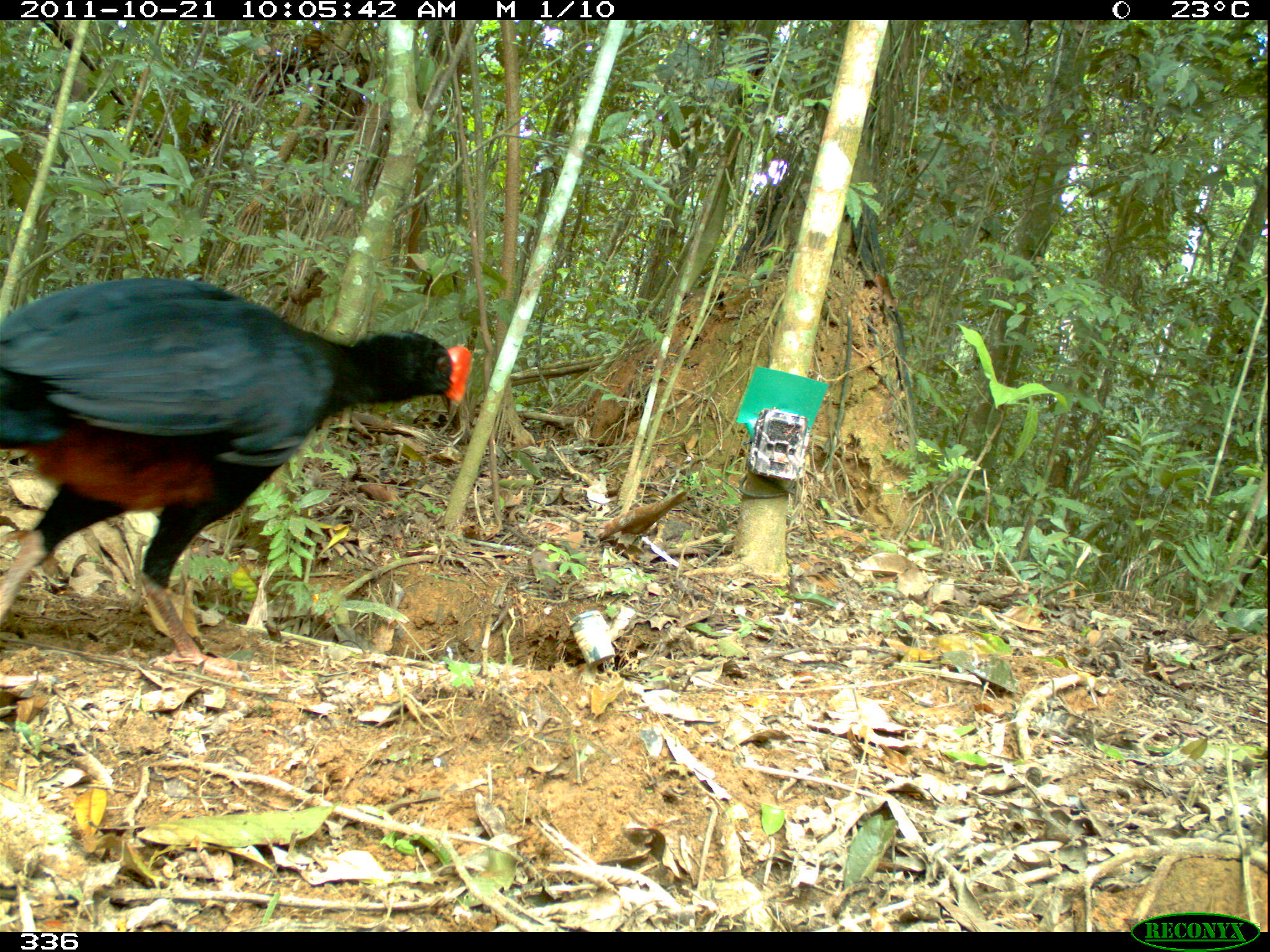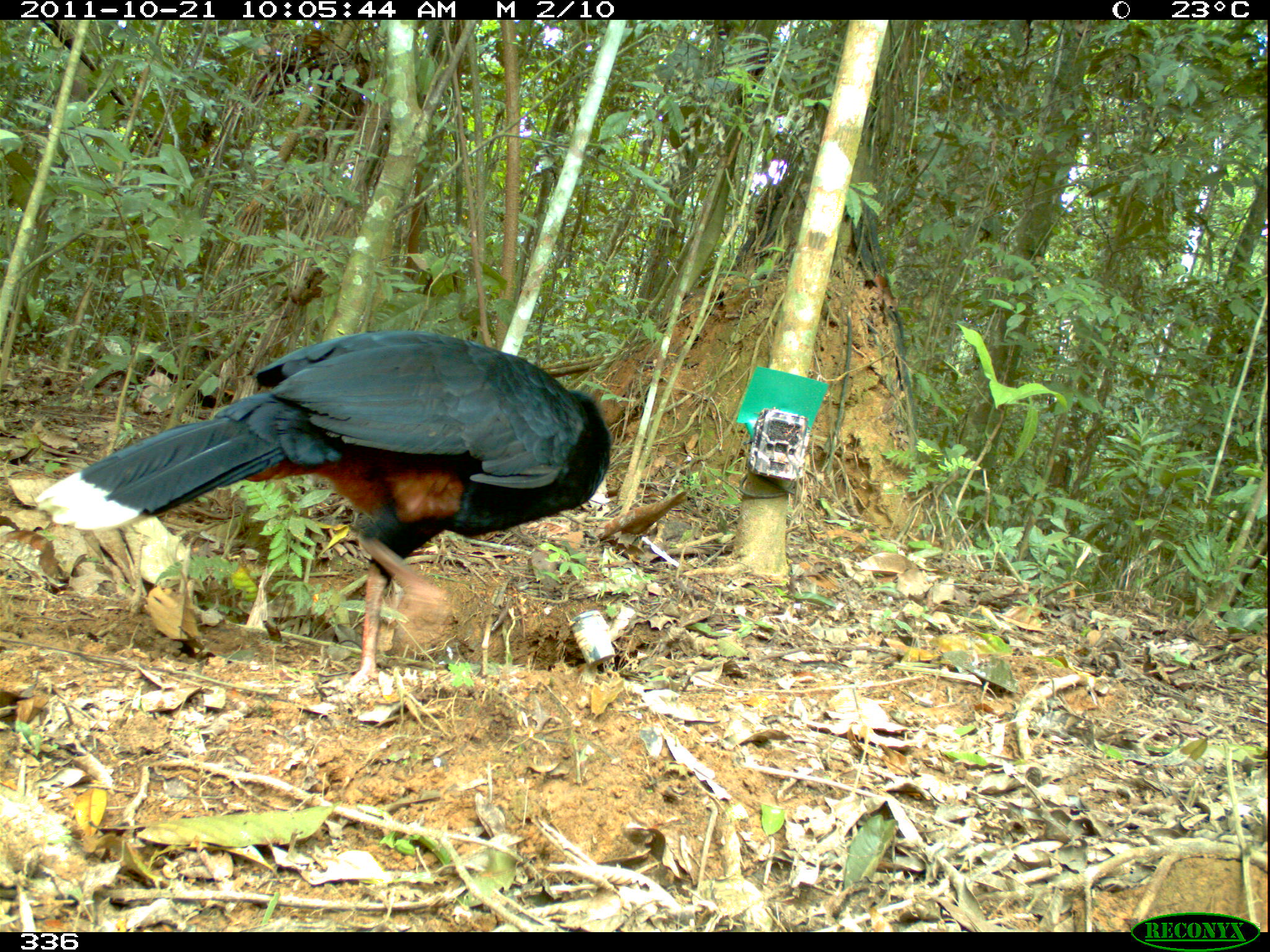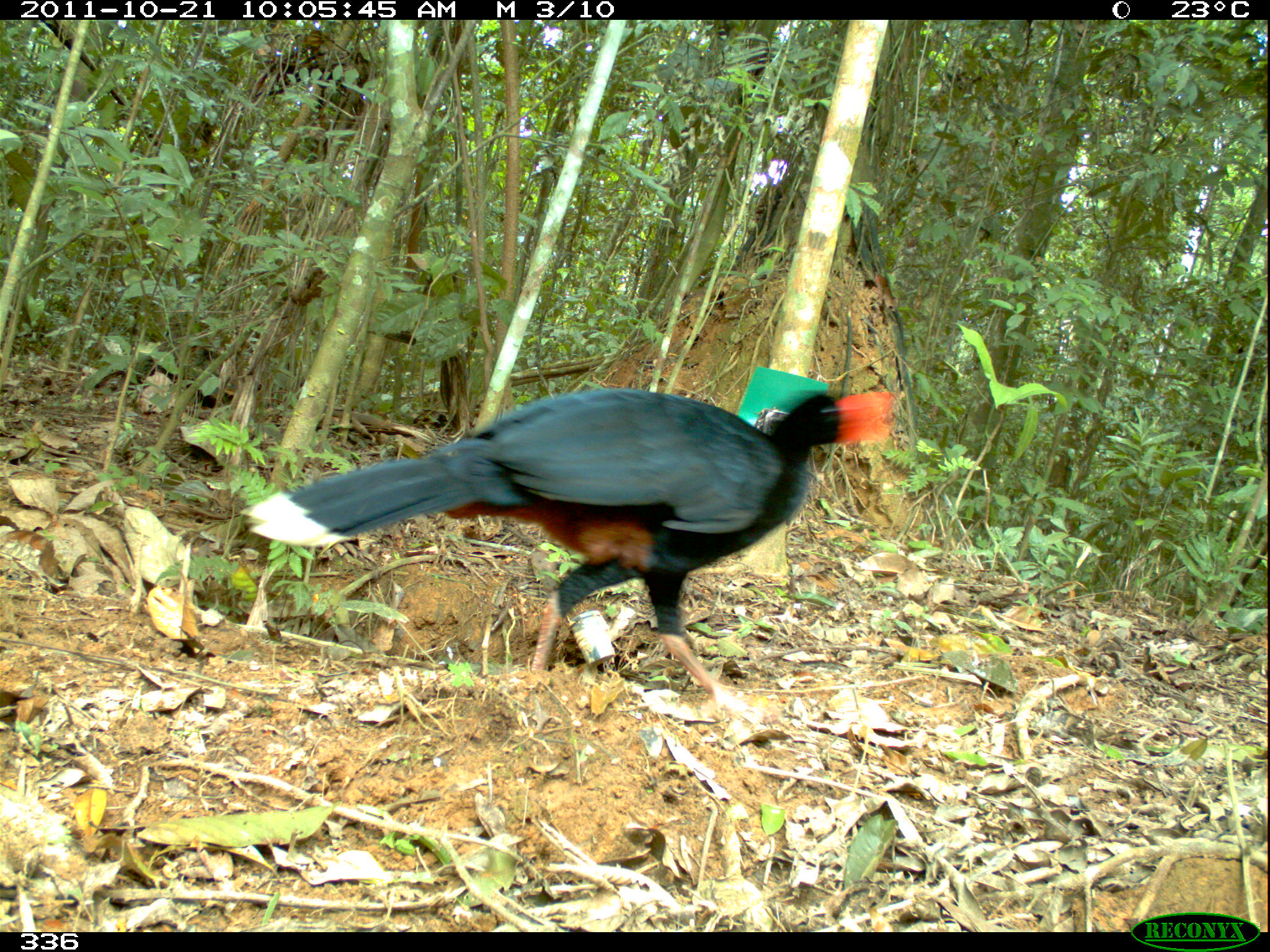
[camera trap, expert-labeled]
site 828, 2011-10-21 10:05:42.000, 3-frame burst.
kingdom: Animalia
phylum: Chordata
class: Aves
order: Galliformes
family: Cracidae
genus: Mitu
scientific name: Mitu tuberosum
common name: razor-billed curassow